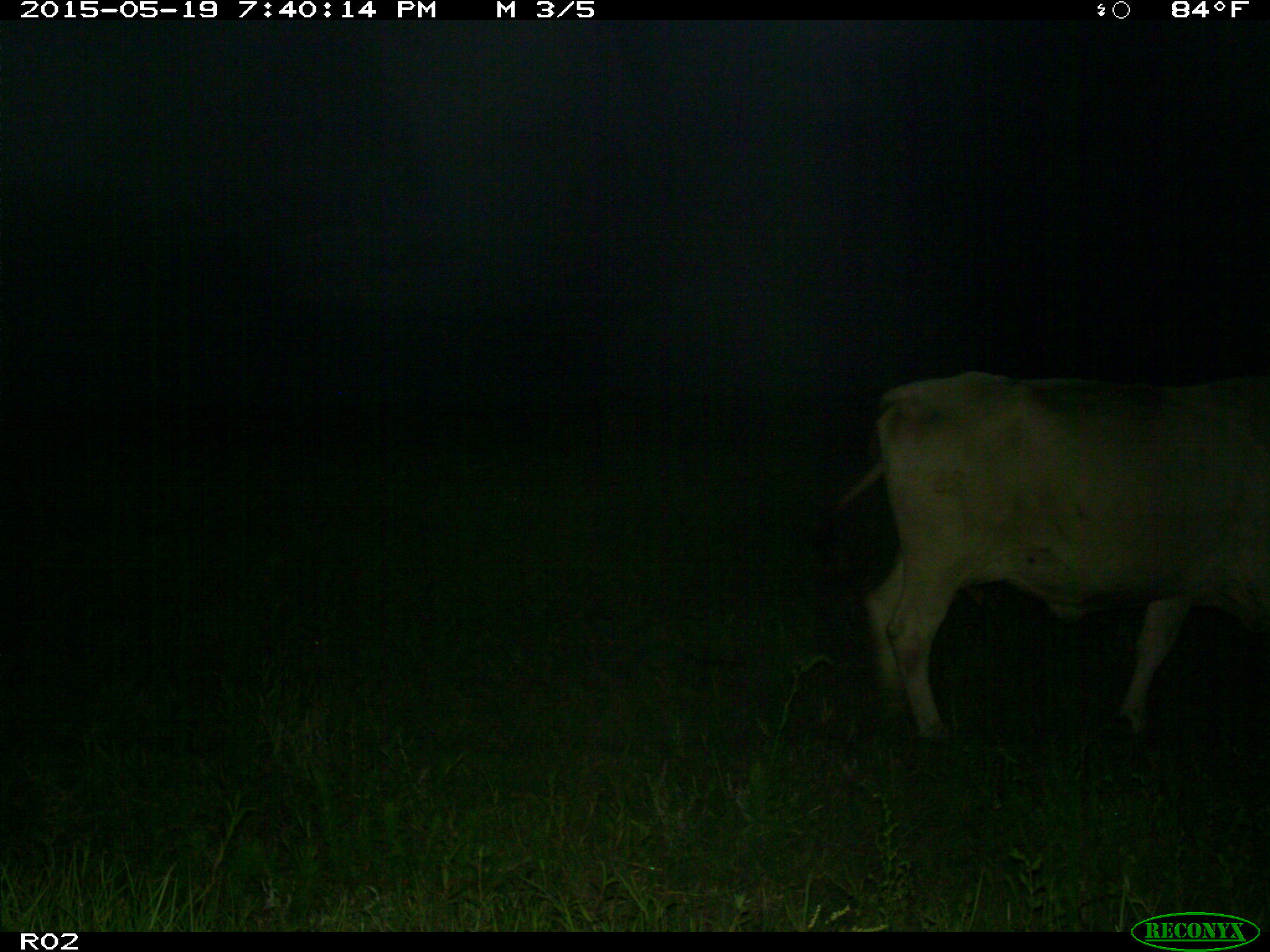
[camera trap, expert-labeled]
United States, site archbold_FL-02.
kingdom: Animalia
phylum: Chordata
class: Mammalia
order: Artiodactyla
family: Bovidae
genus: Bos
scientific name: Bos taurus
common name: domestic cow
Bos taurus (domestic cow).